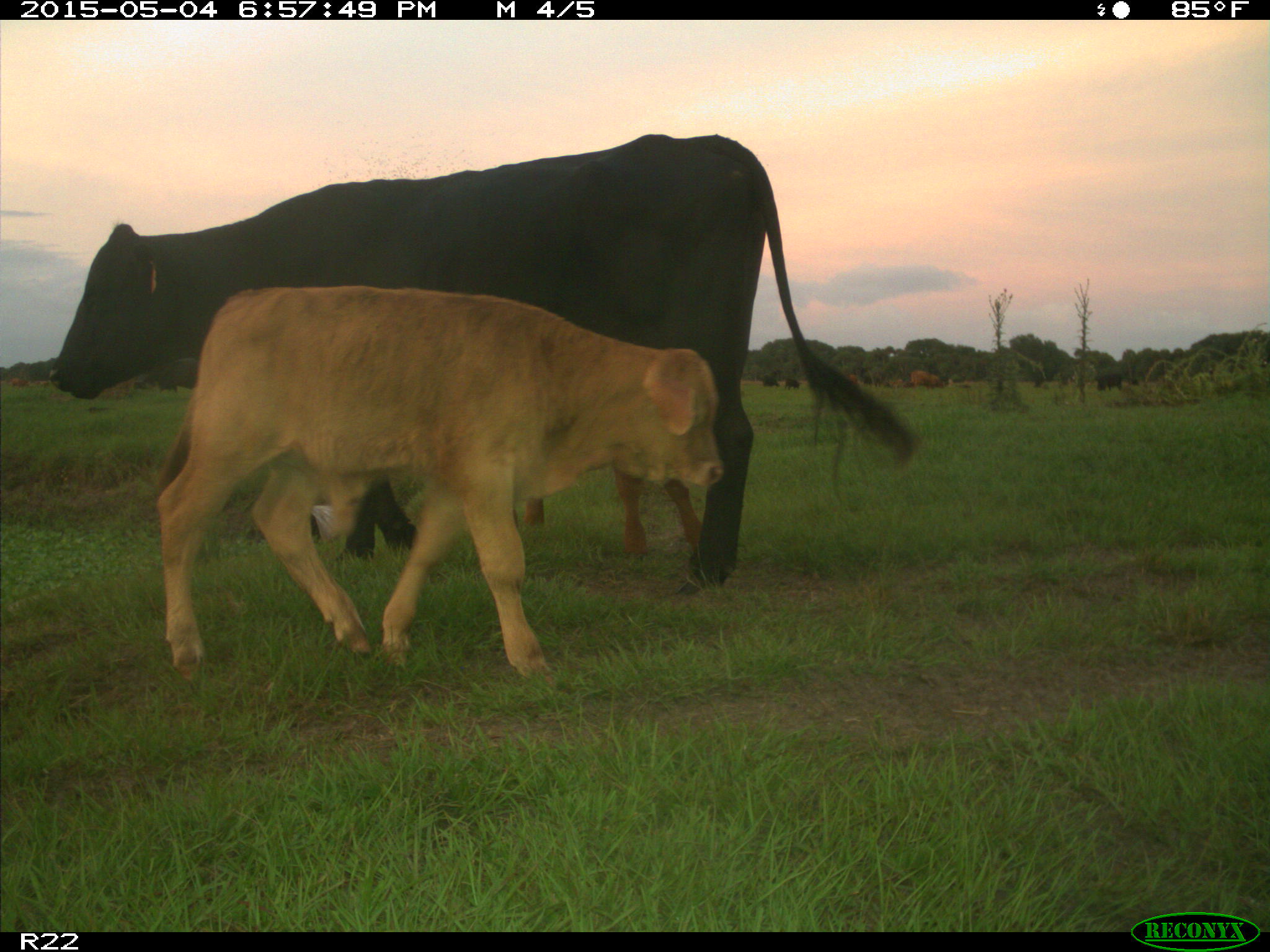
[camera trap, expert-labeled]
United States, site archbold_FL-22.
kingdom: Animalia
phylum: Chordata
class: Mammalia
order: Artiodactyla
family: Bovidae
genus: Bos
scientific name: Bos taurus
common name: domestic cow